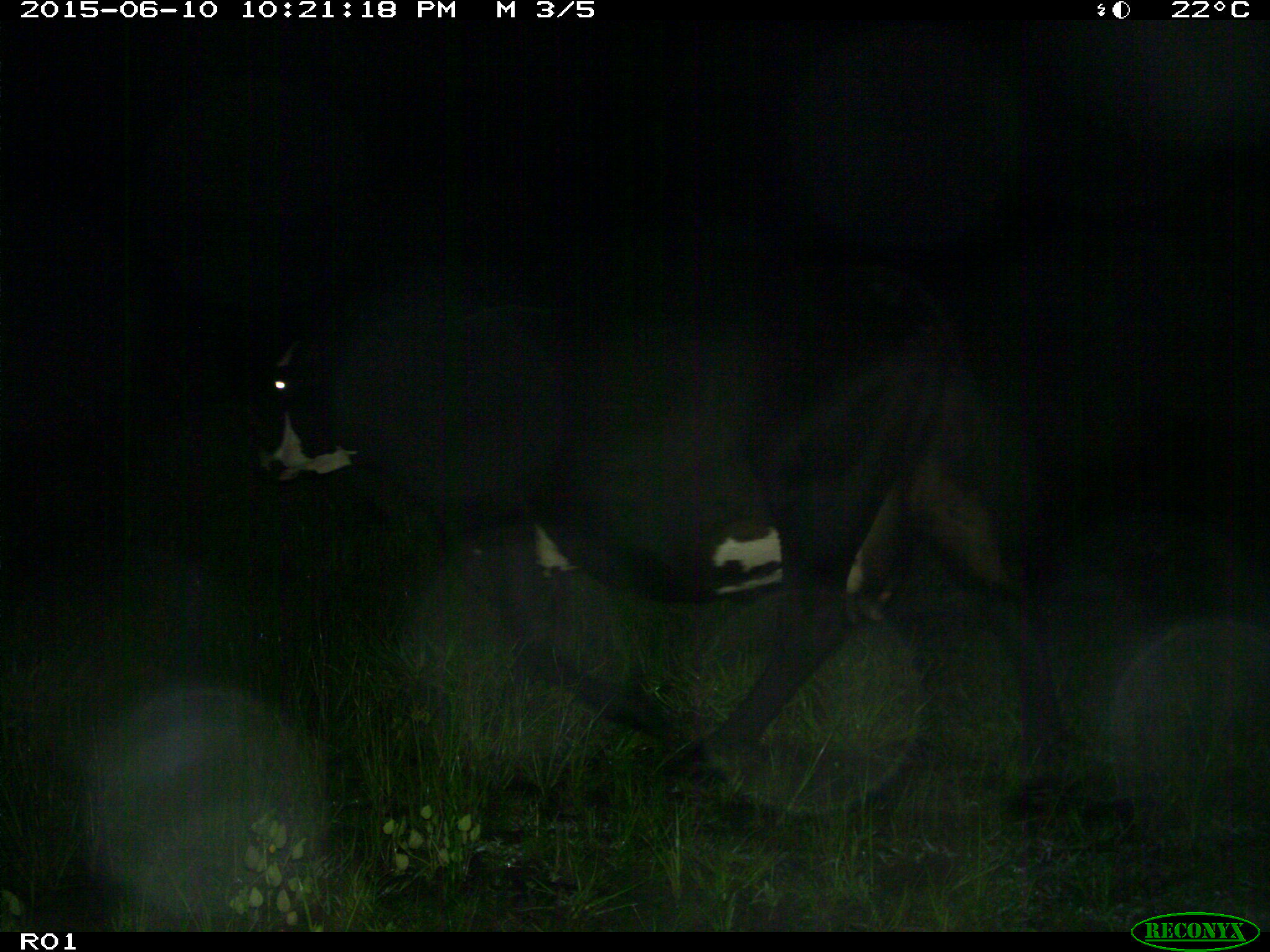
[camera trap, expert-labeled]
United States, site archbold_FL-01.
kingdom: Animalia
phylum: Chordata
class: Mammalia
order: Artiodactyla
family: Bovidae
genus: Bos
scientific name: Bos taurus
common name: domestic cow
Bos taurus (domestic cow).